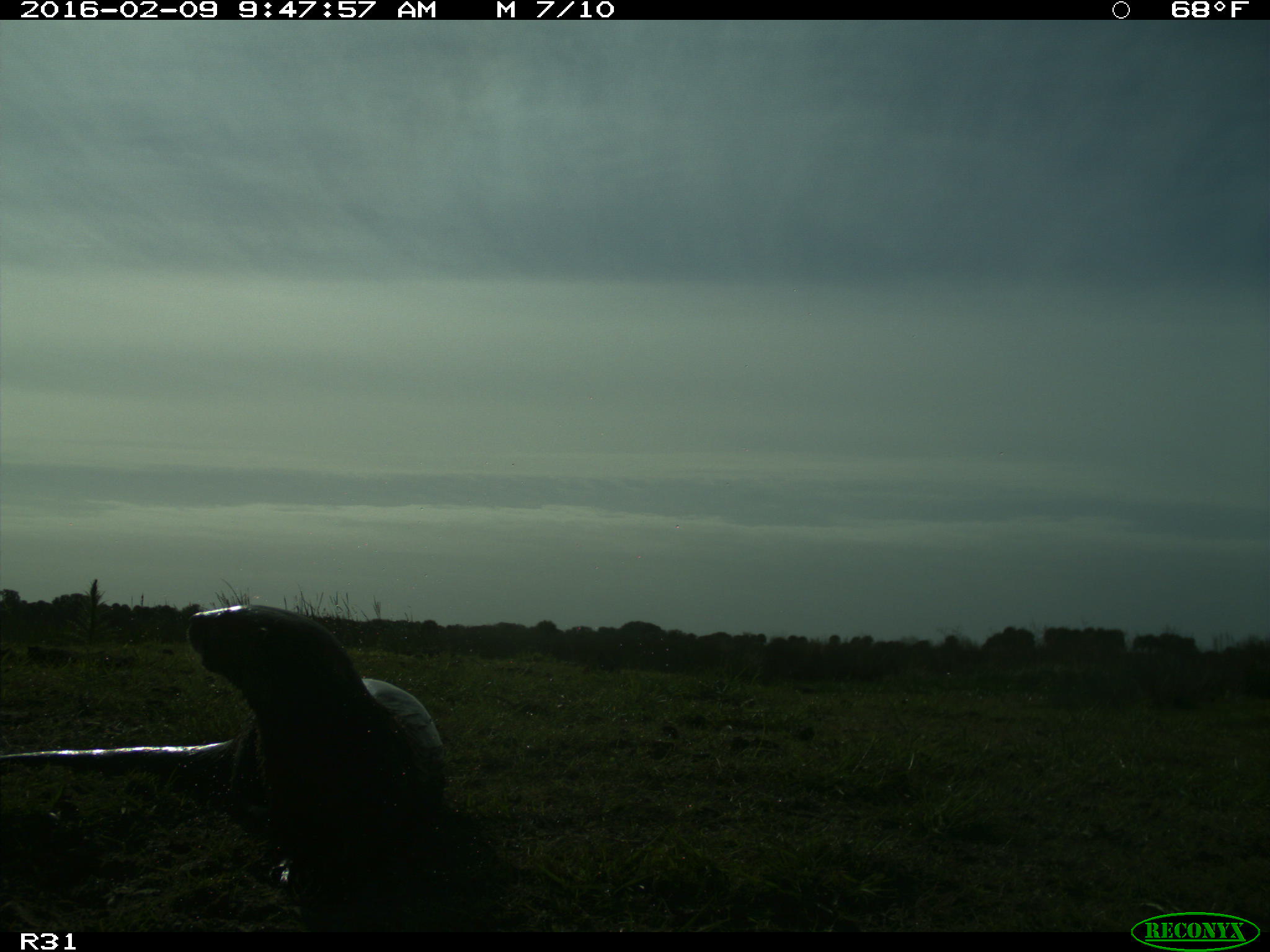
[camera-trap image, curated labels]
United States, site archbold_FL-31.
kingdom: Animalia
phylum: Chordata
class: Mammalia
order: Carnivora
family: Mustelidae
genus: Lontra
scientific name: Lontra canadensis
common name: north american river otter